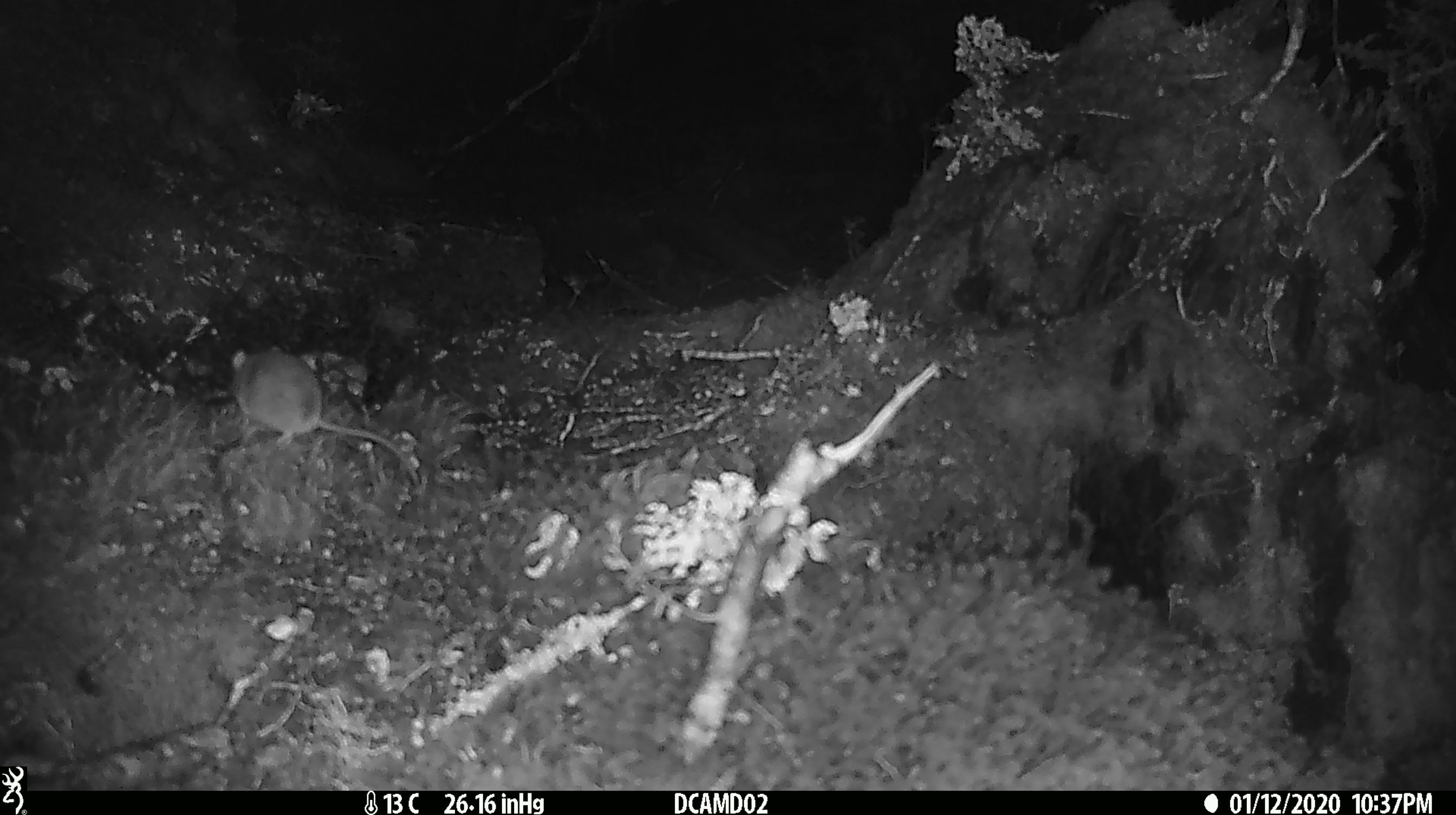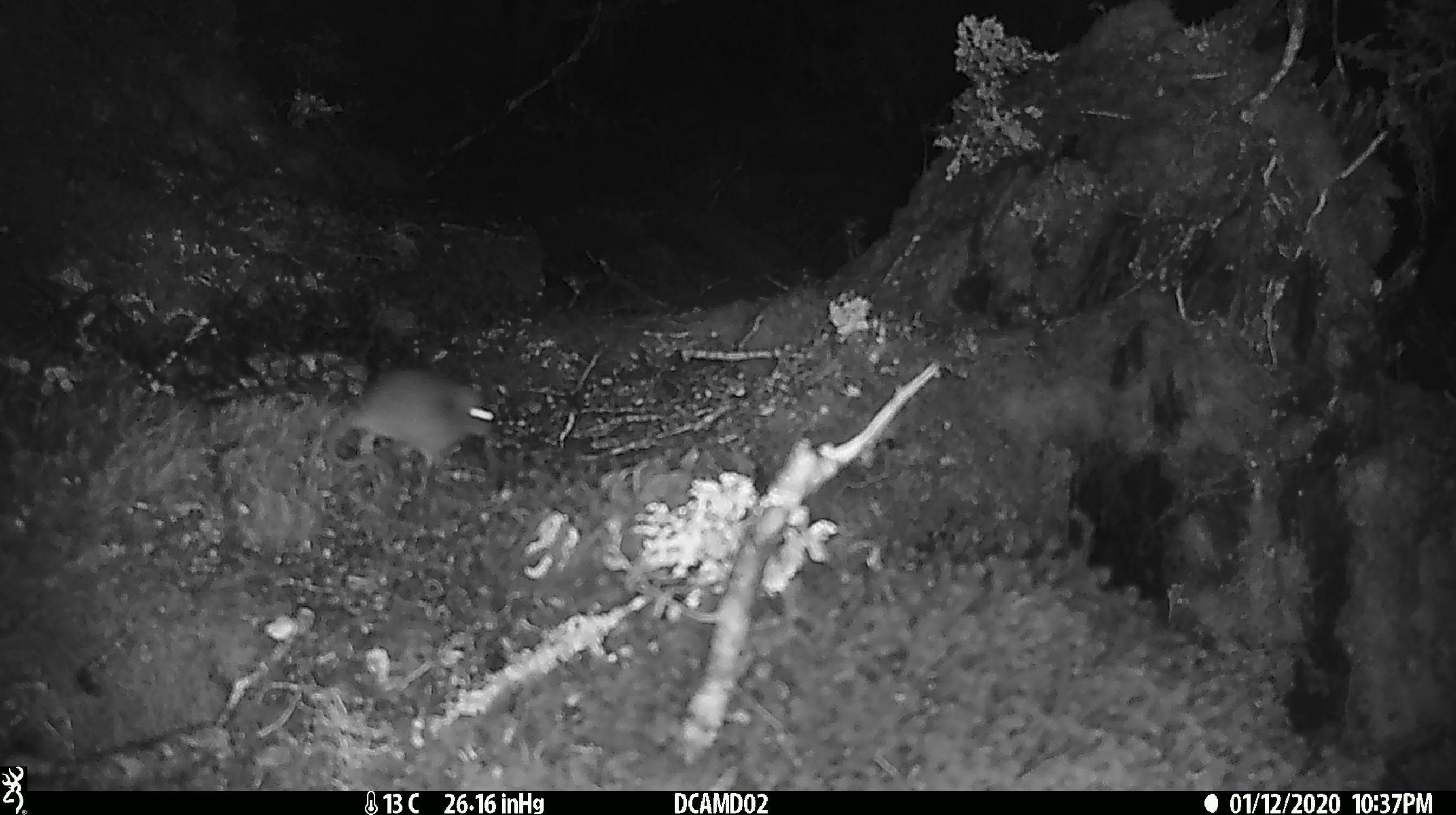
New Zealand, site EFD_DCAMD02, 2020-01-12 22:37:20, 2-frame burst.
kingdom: Animalia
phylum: Chordata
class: Mammalia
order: Rodentia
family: Muridae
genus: Mus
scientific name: Mus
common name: mouse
Mouse (Mus).